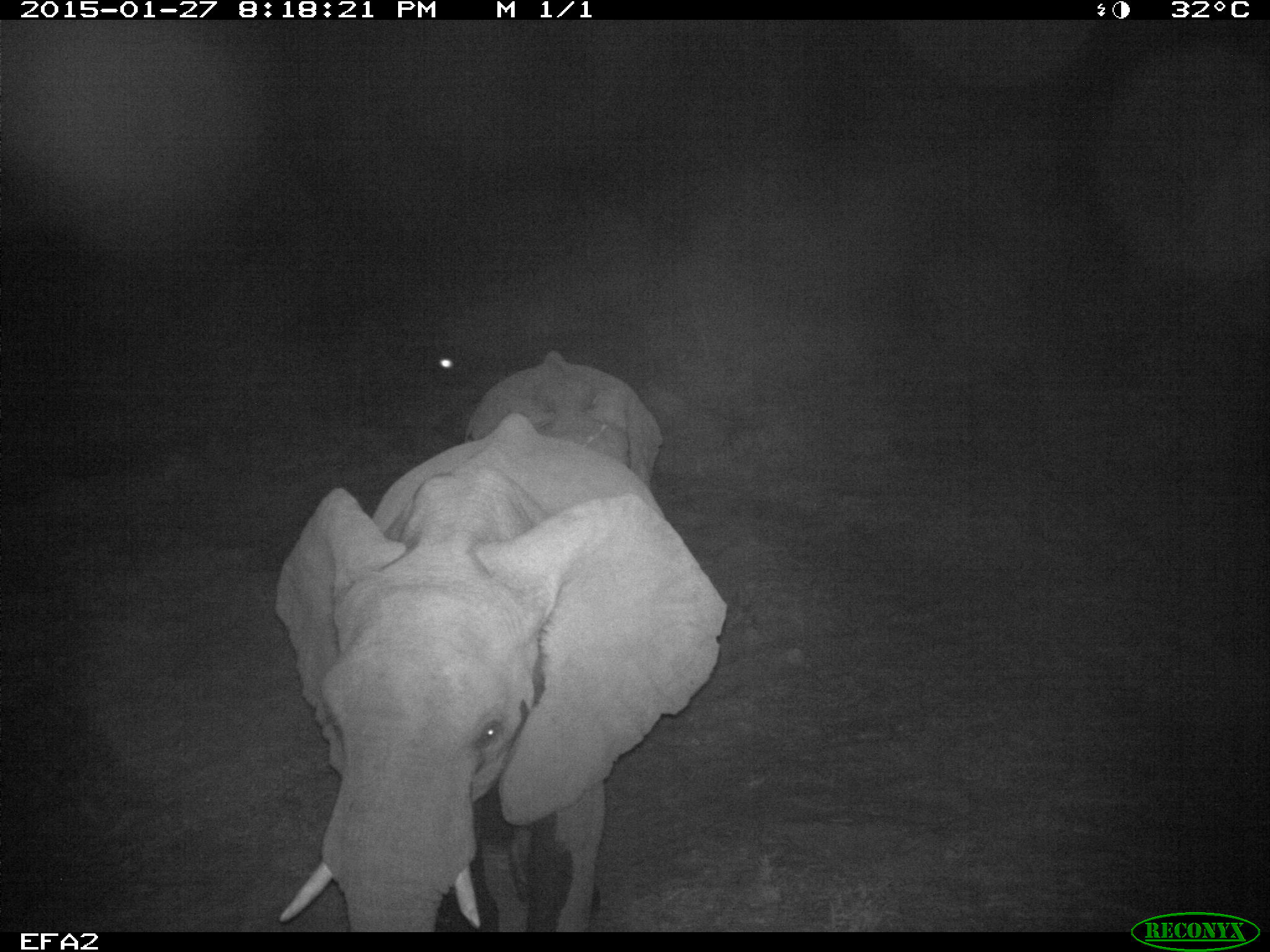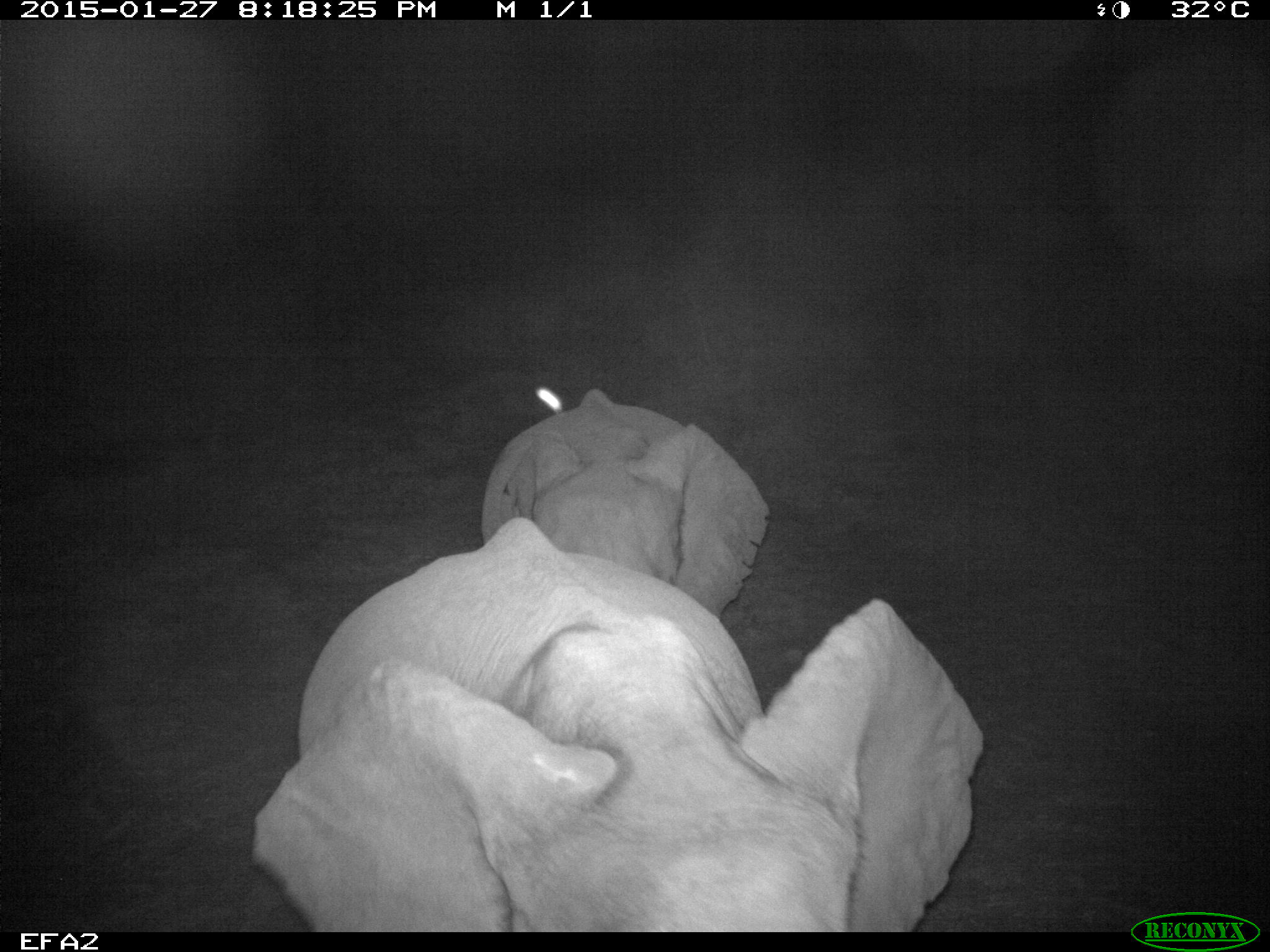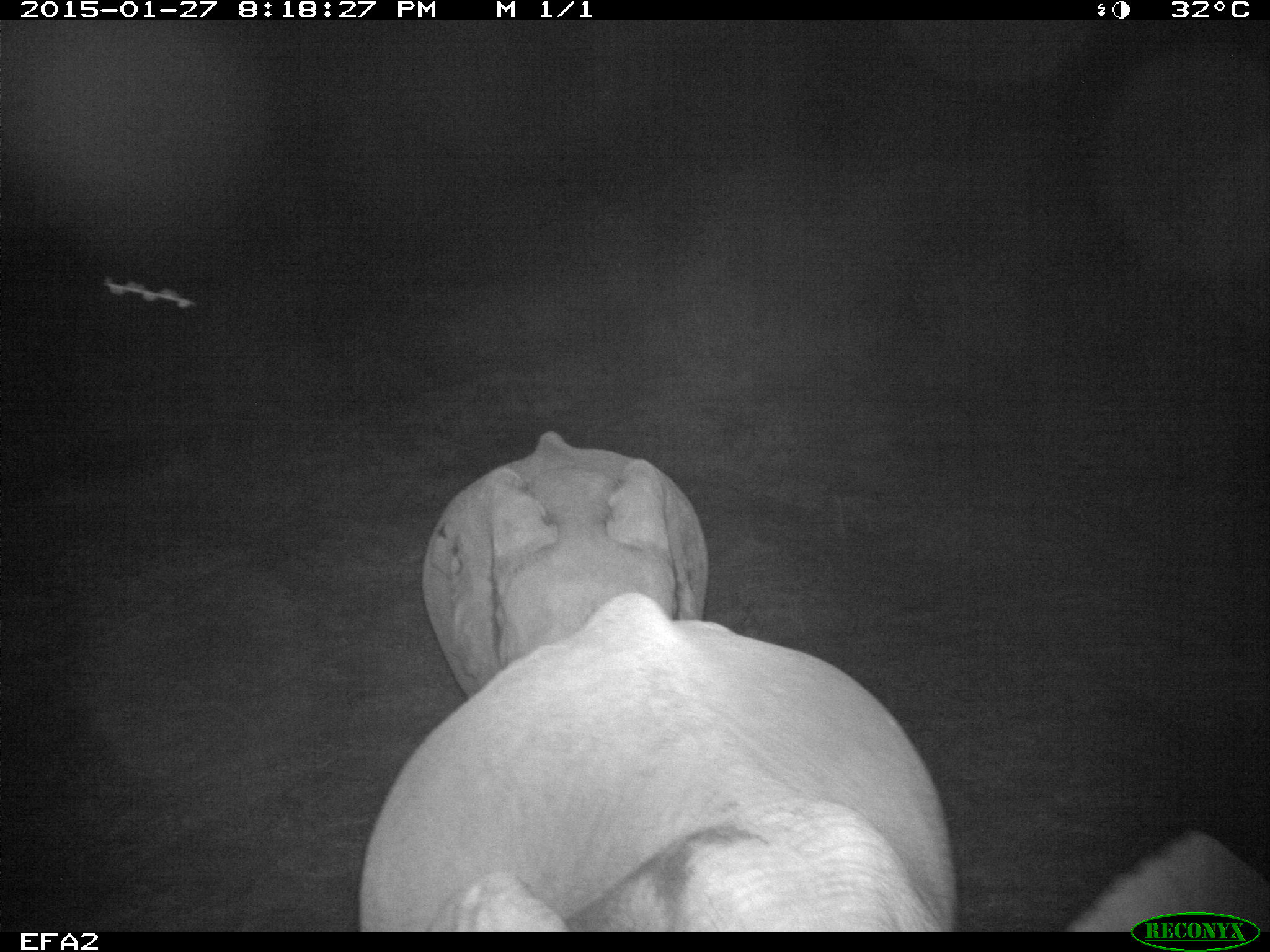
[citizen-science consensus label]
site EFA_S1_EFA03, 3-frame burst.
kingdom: Animalia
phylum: Chordata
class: Mammalia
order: Proboscidea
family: Elephantidae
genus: Loxodonta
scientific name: Loxodonta africana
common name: african bush elephant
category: elephant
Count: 2.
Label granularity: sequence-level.